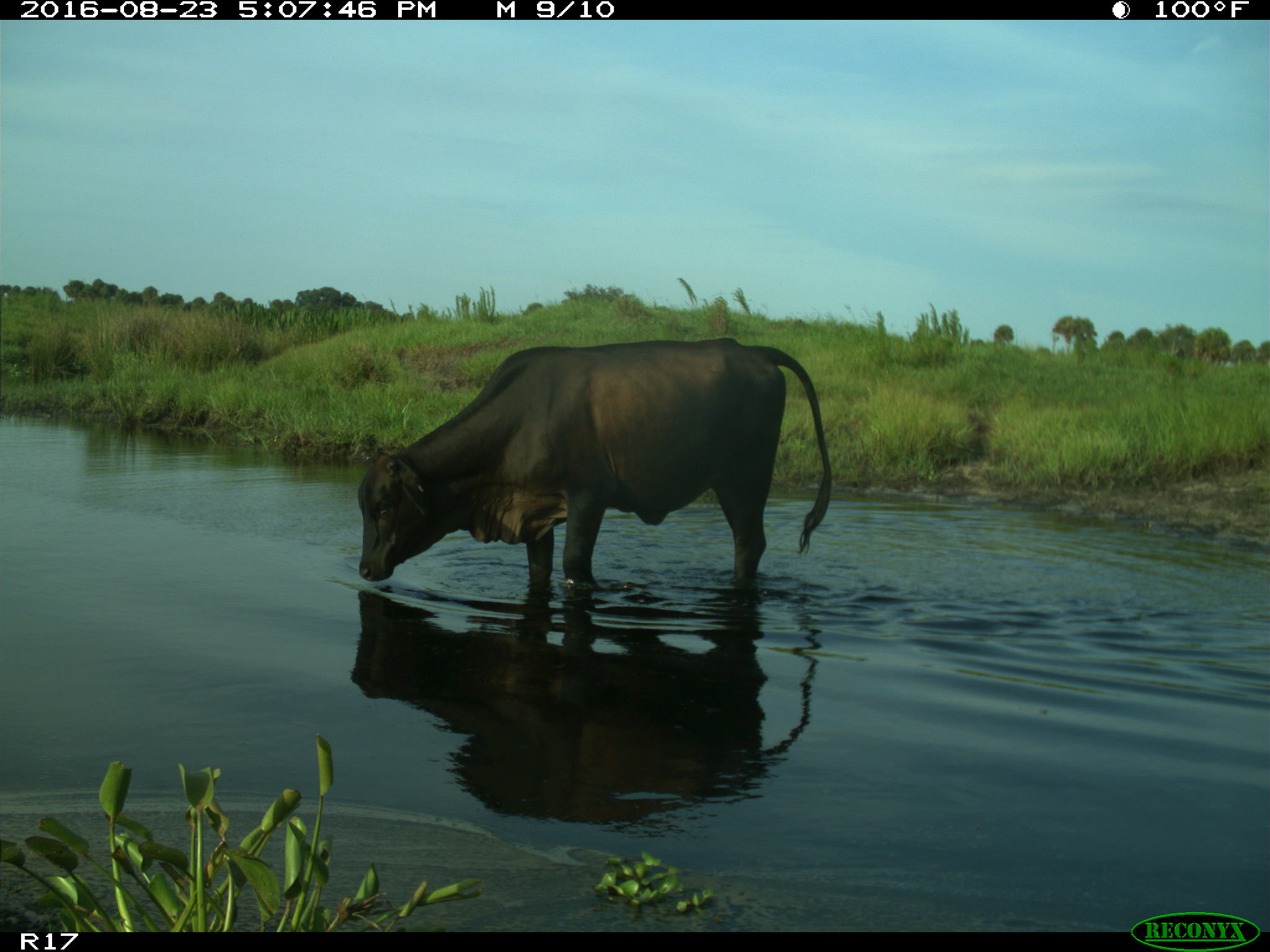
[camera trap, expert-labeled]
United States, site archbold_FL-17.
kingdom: Animalia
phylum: Chordata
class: Mammalia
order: Artiodactyla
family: Bovidae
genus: Bos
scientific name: Bos taurus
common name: domestic cow